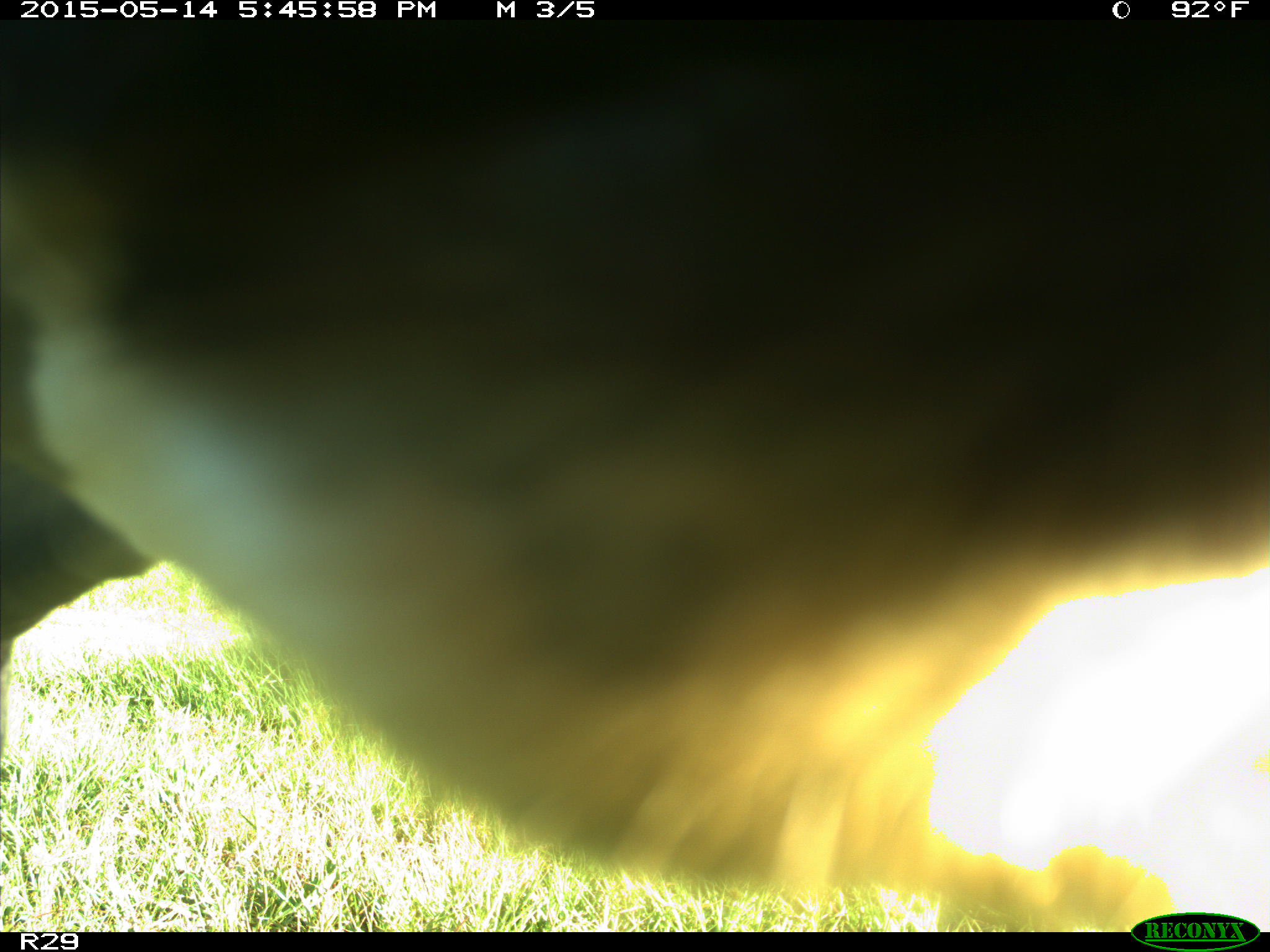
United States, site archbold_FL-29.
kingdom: Animalia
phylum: Chordata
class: Mammalia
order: Artiodactyla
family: Bovidae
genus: Bos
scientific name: Bos taurus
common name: domestic cow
Bos taurus (domestic cow).